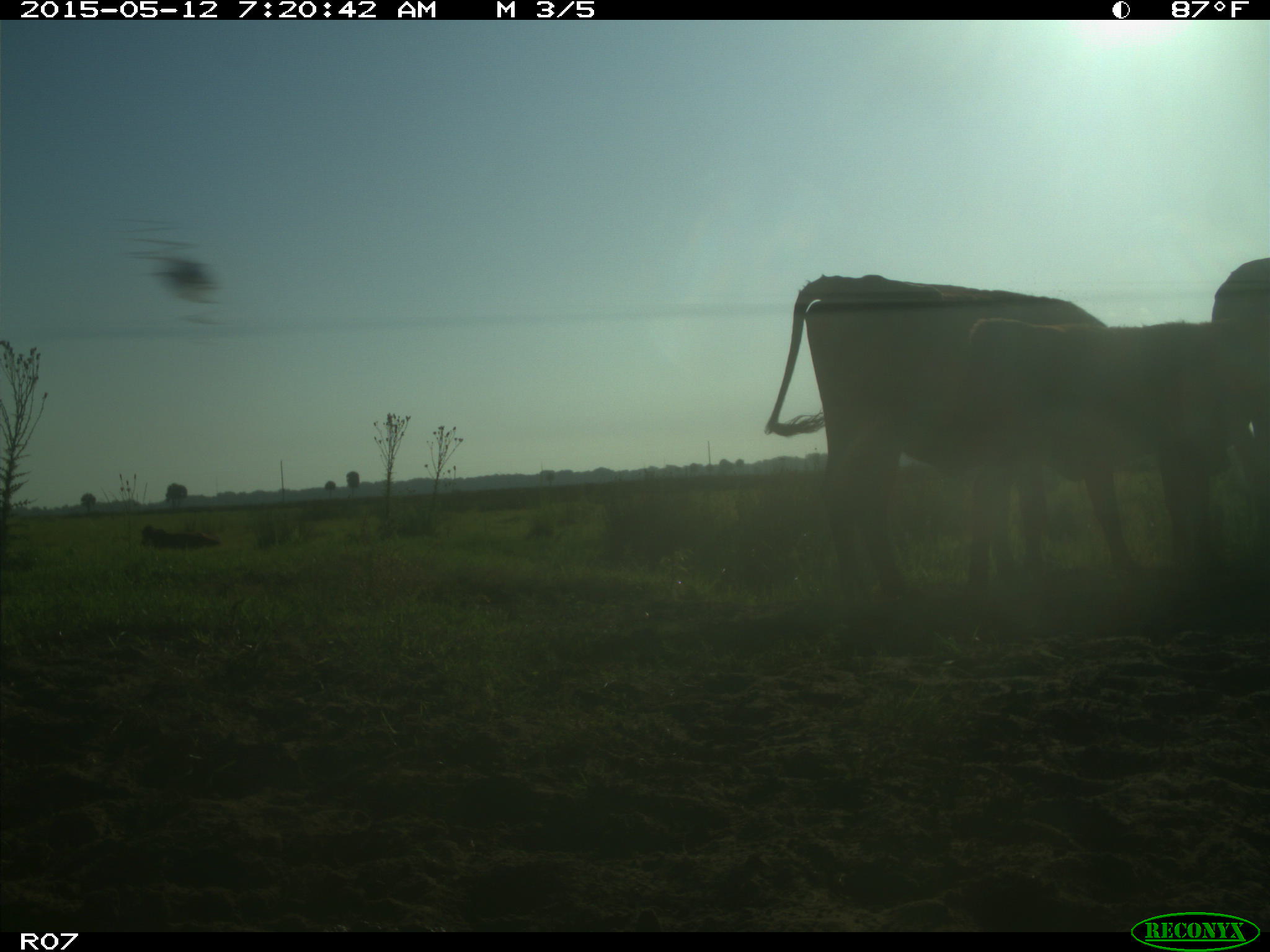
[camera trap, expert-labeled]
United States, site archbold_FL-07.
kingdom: Animalia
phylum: Chordata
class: Mammalia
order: Artiodactyla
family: Bovidae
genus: Bos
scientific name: Bos taurus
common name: domestic cow